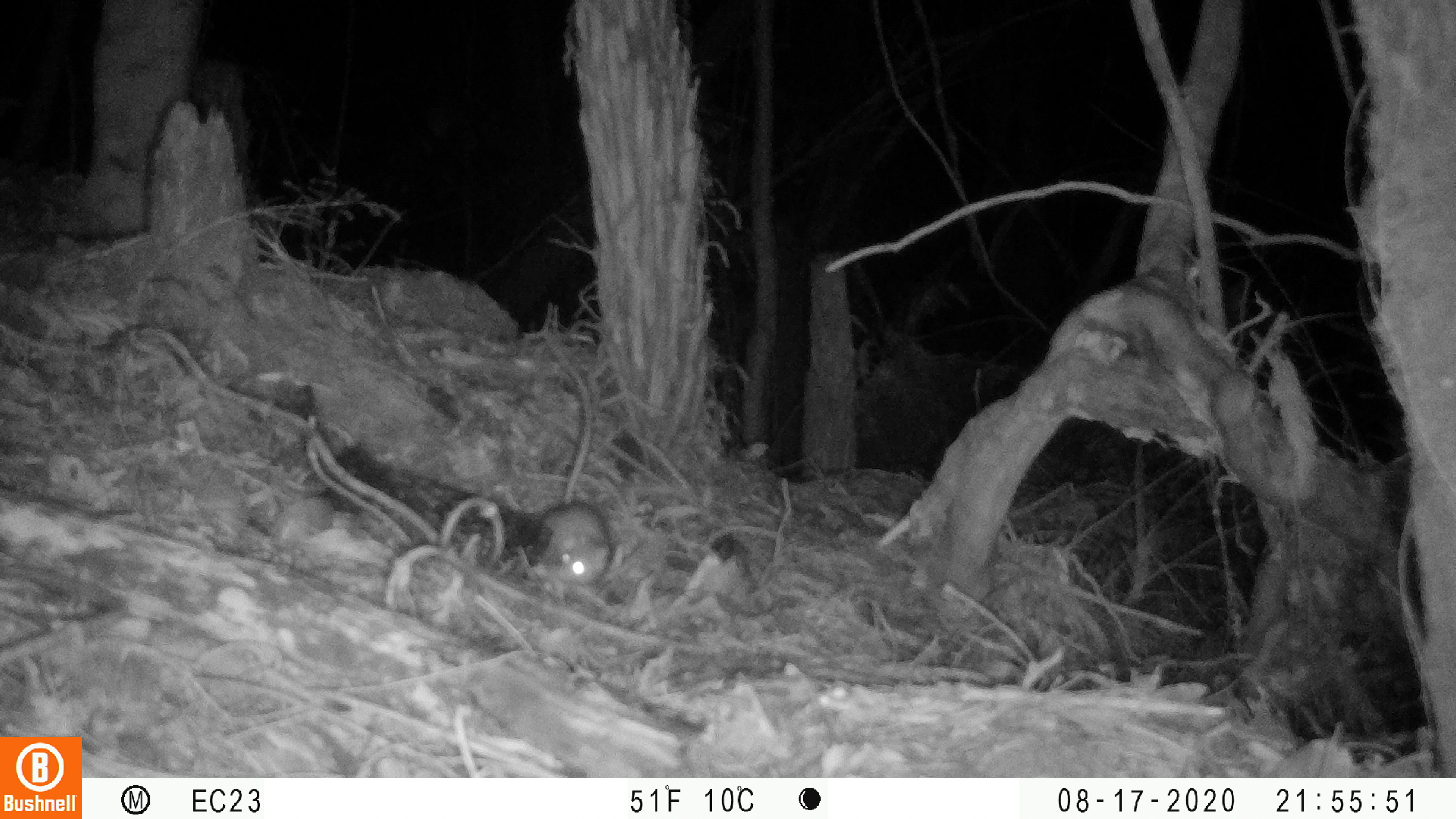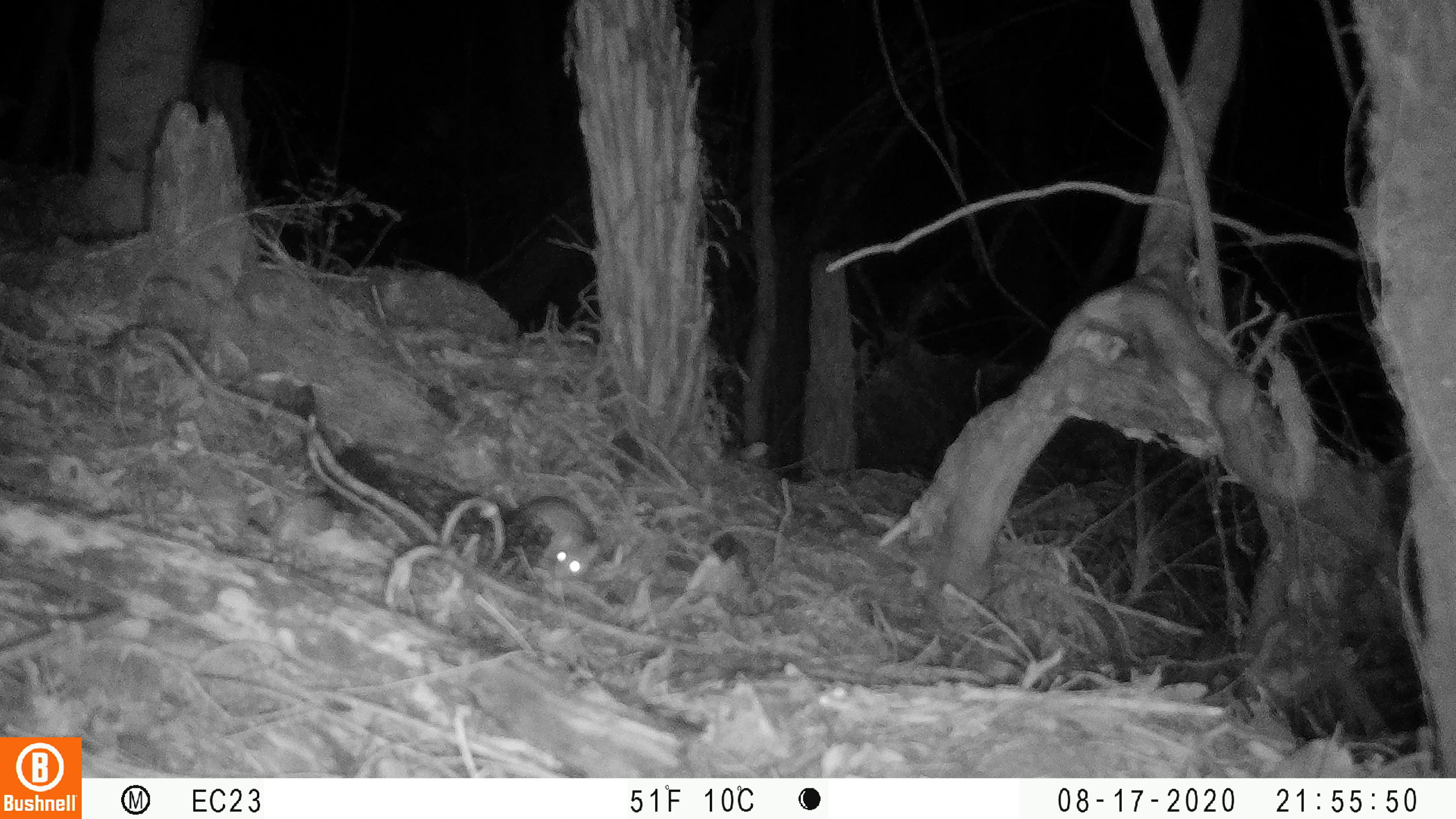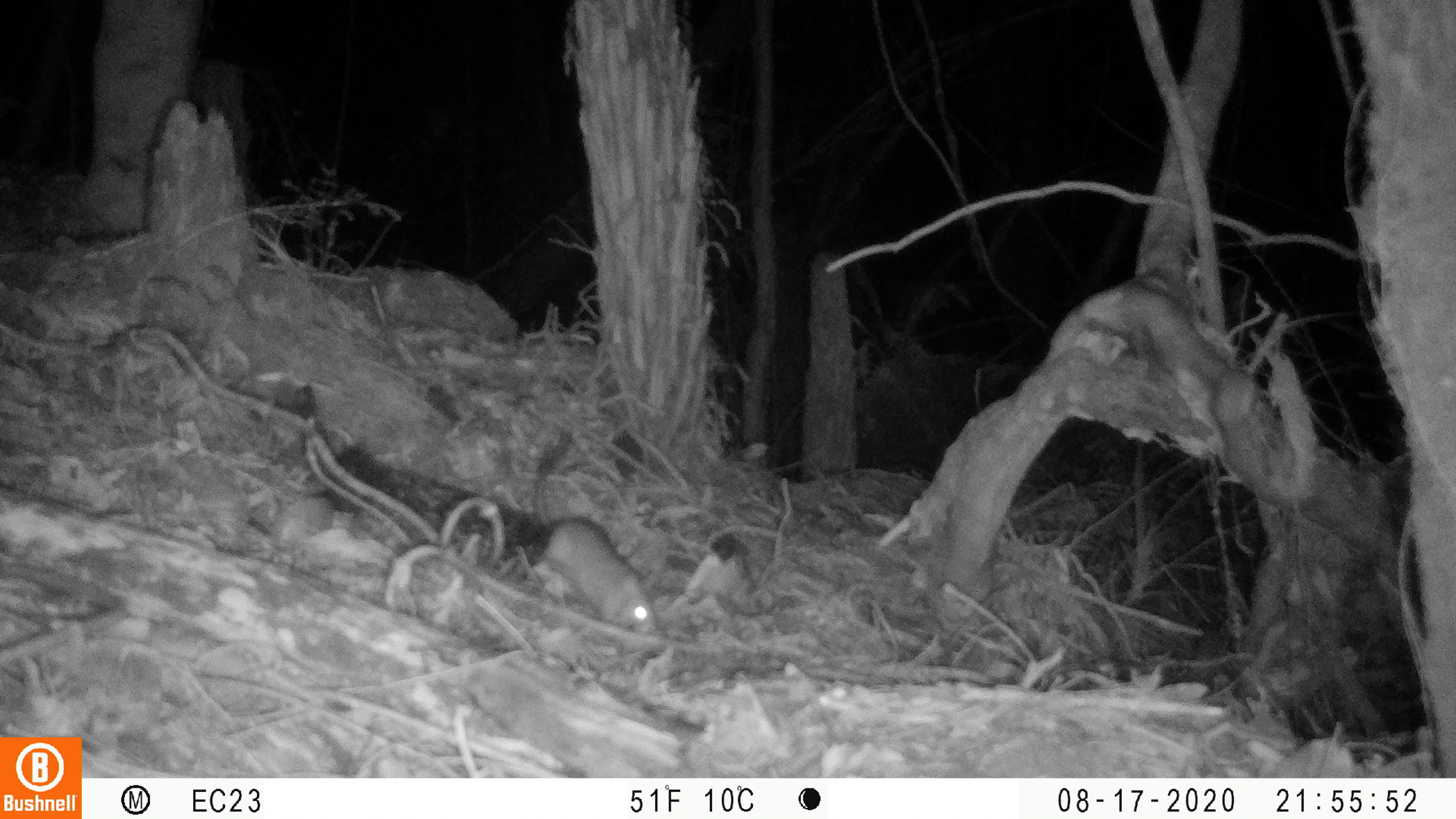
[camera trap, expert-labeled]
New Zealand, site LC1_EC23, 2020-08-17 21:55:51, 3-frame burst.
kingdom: Animalia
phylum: Chordata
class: Mammalia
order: Rodentia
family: Muridae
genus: Rattus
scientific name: Rattus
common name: rat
Rat (Rattus).